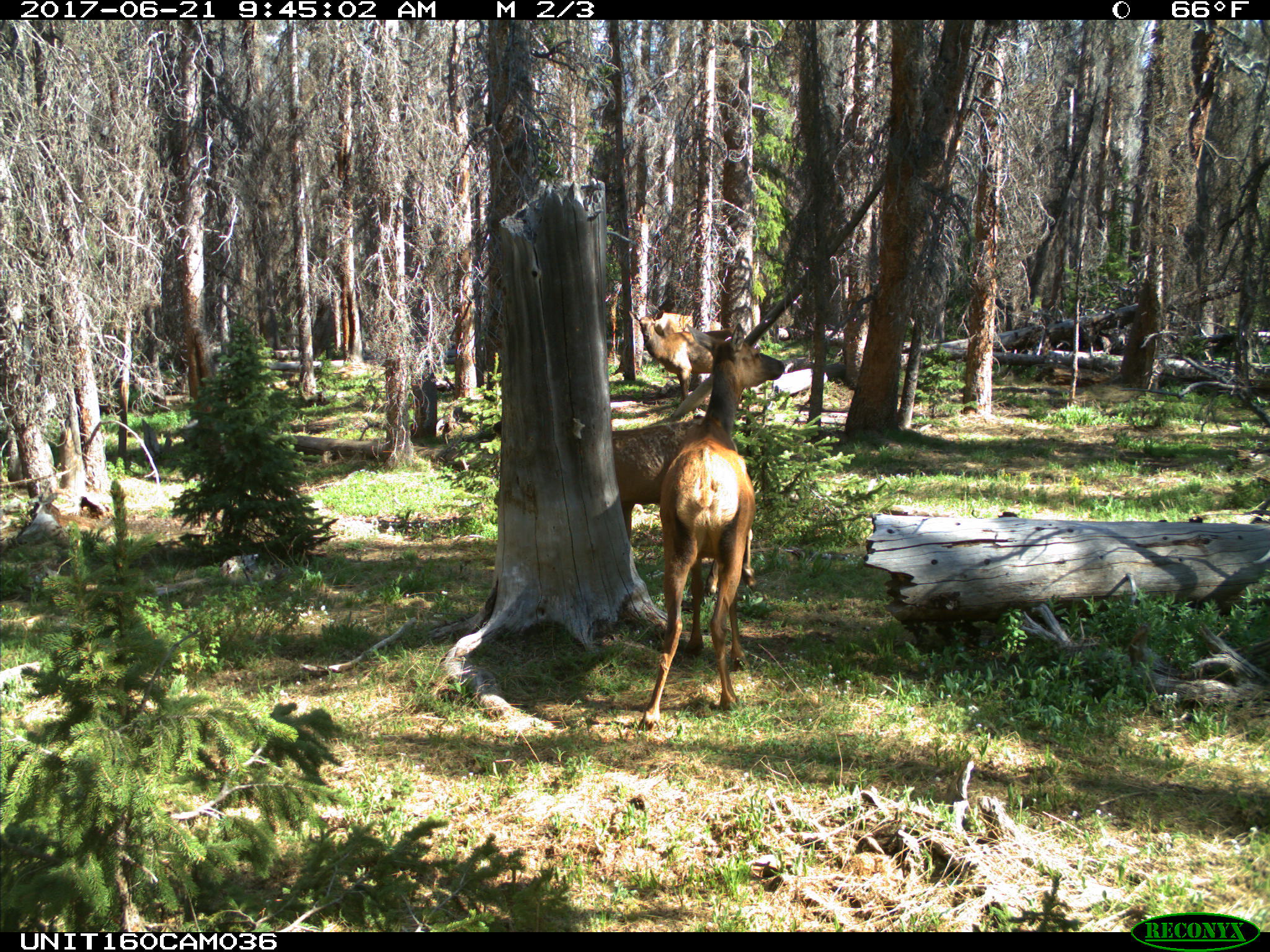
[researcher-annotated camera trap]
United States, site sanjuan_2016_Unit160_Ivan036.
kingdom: Animalia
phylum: Chordata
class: Mammalia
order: Artiodactyla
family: Cervidae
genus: Cervus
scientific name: Cervus elaphus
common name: red deer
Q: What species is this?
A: Cervus elaphus (red deer).